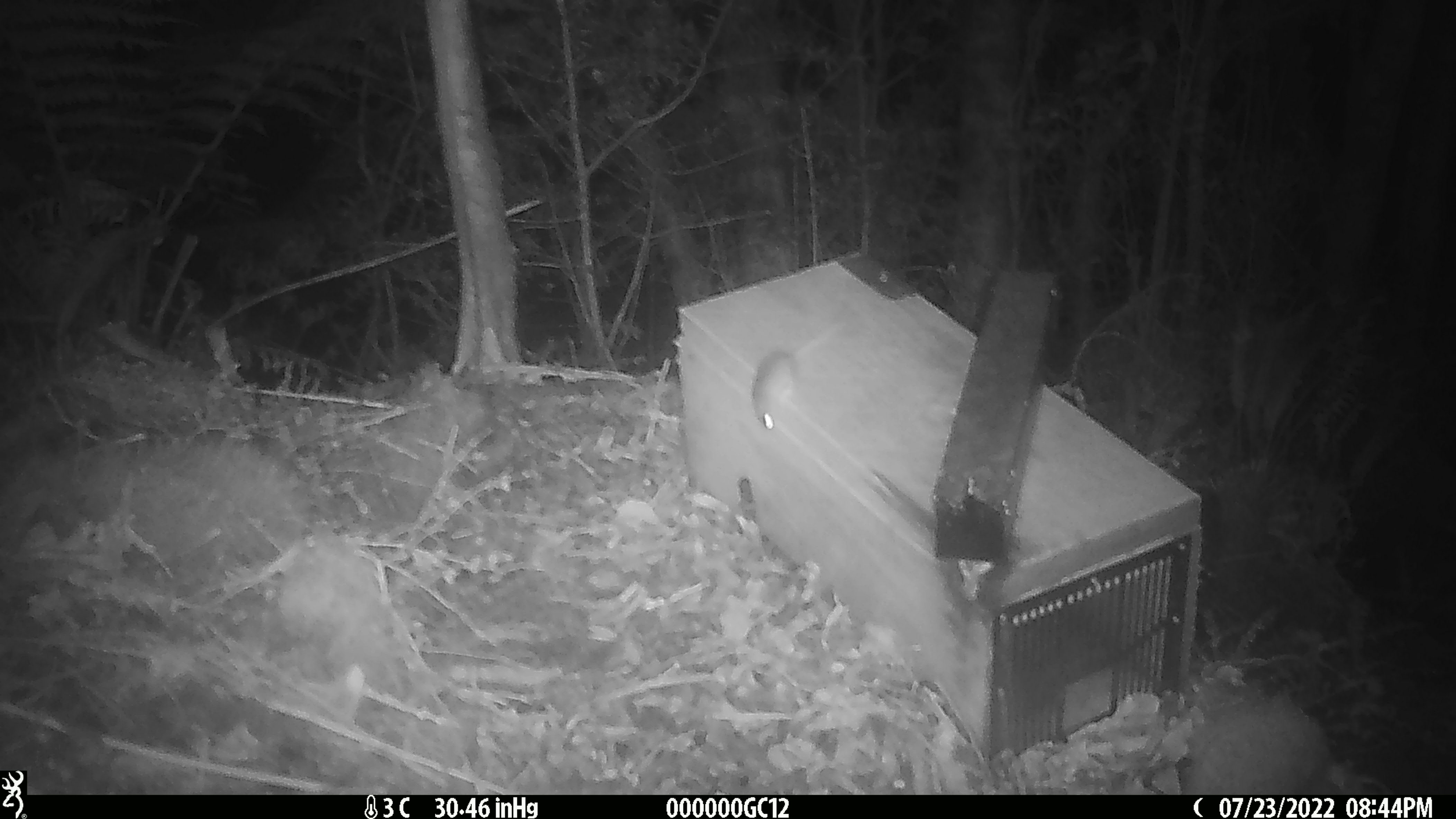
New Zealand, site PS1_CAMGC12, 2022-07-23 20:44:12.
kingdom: Animalia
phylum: Chordata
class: Mammalia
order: Rodentia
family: Muridae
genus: Mus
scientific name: Mus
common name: mouse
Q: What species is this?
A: Mouse (Mus).